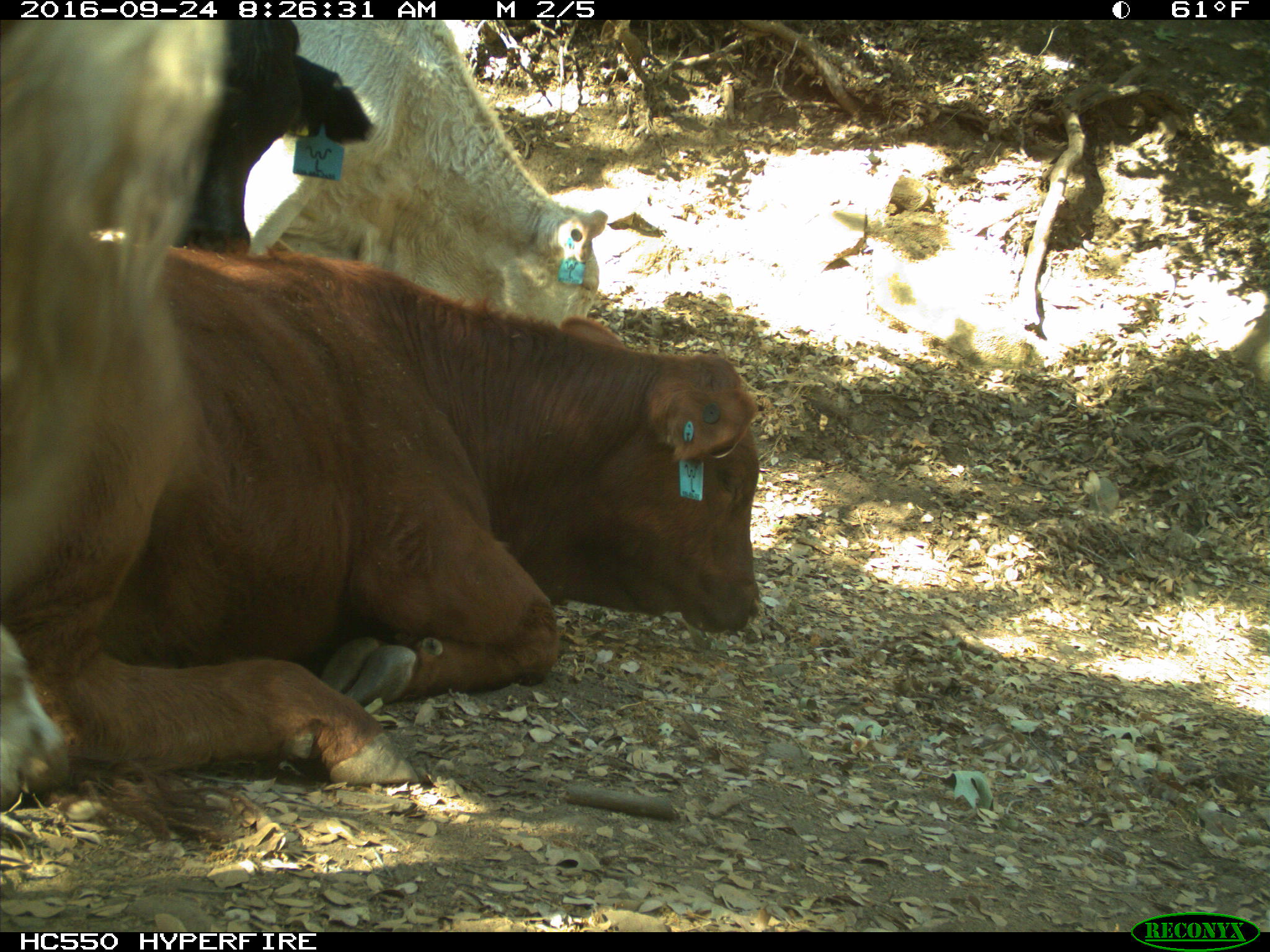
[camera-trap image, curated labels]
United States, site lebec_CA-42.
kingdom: Animalia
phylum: Chordata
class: Mammalia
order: Artiodactyla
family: Bovidae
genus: Bos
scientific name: Bos taurus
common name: domestic cow